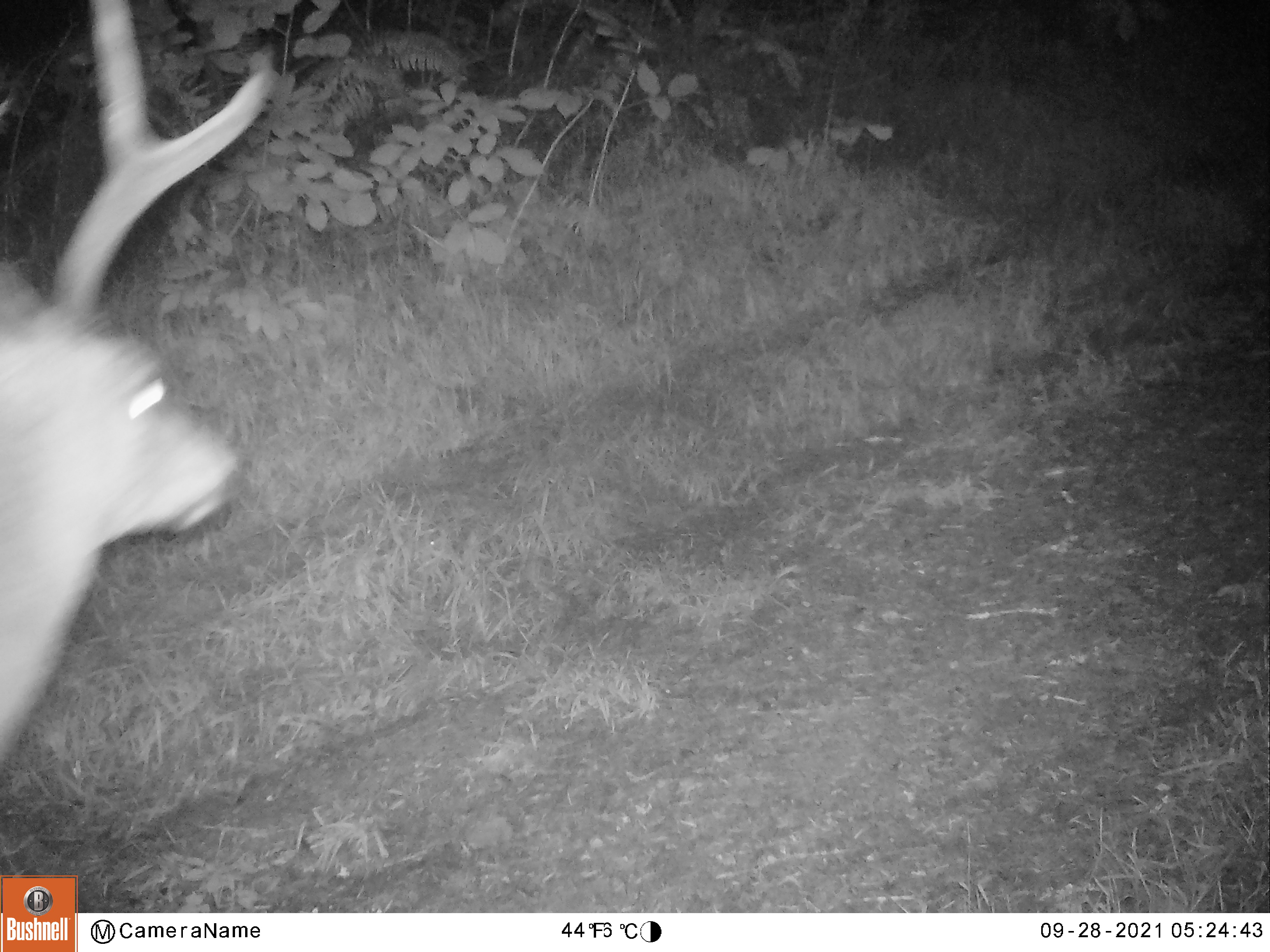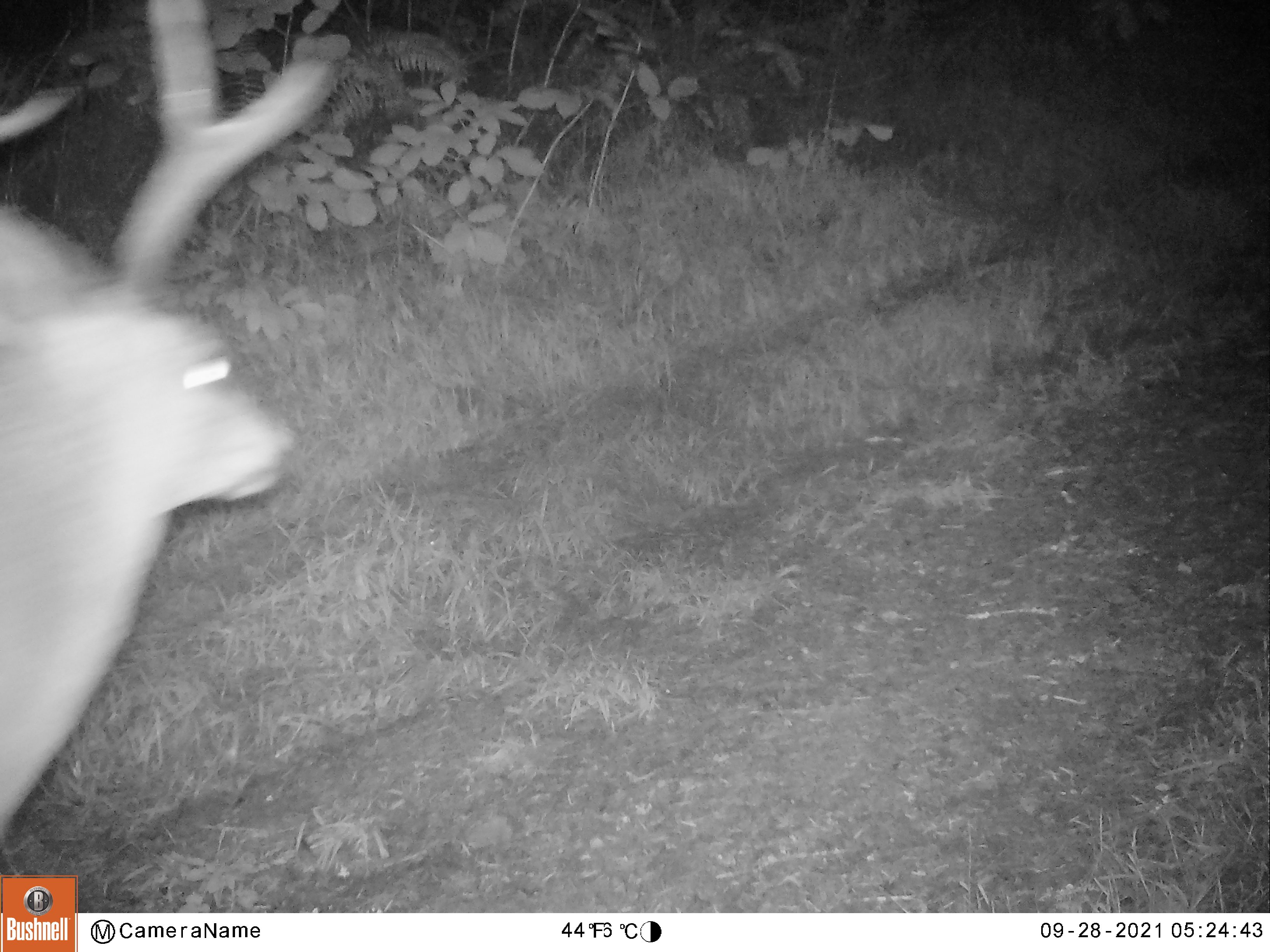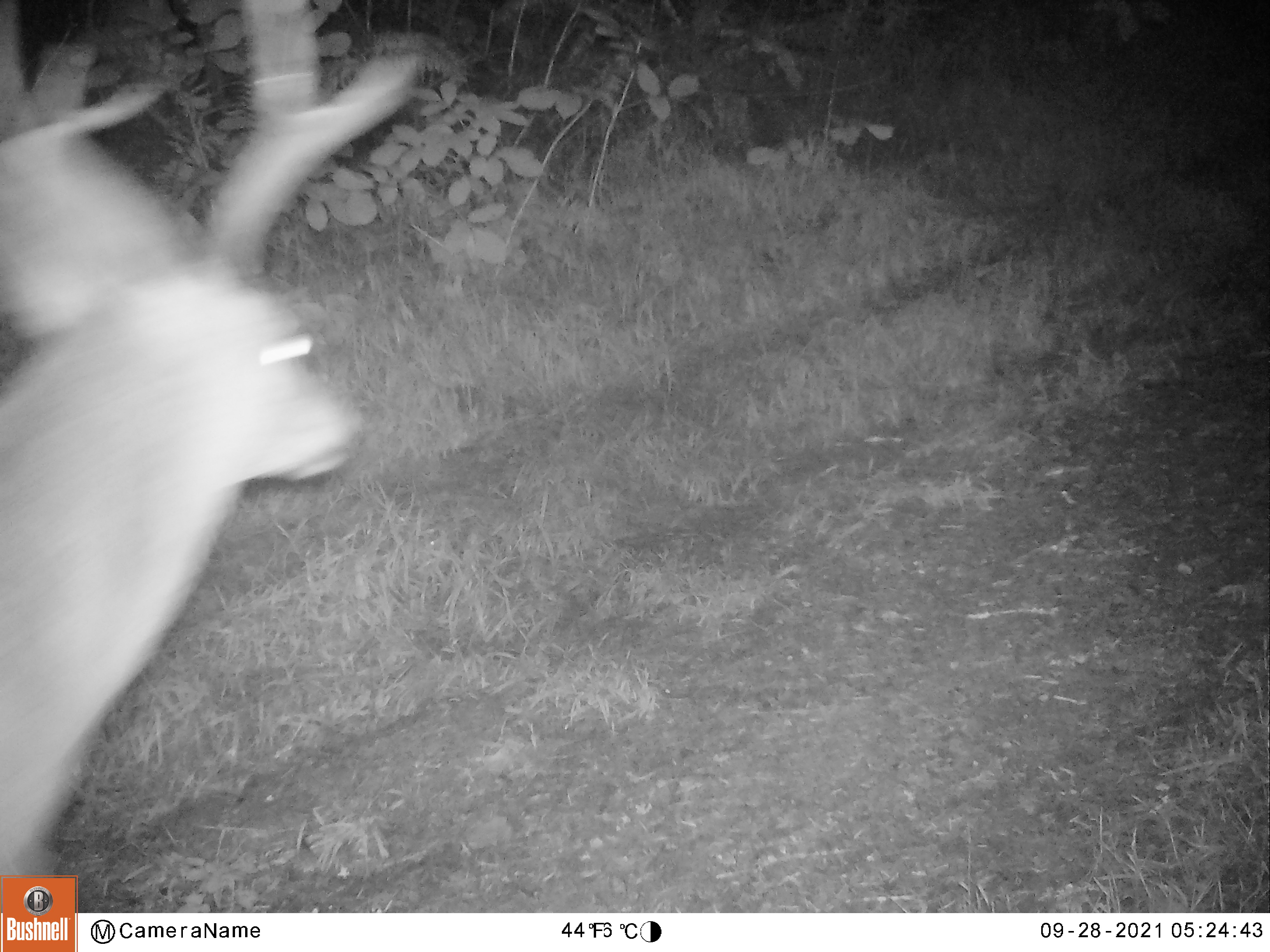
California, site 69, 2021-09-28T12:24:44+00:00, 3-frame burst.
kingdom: Animalia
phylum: Chordata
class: Mammalia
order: Artiodactyla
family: Cervidae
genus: Odocoileus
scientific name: Odocoileus hemionus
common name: mule deer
Mule deer (Odocoileus hemionus).